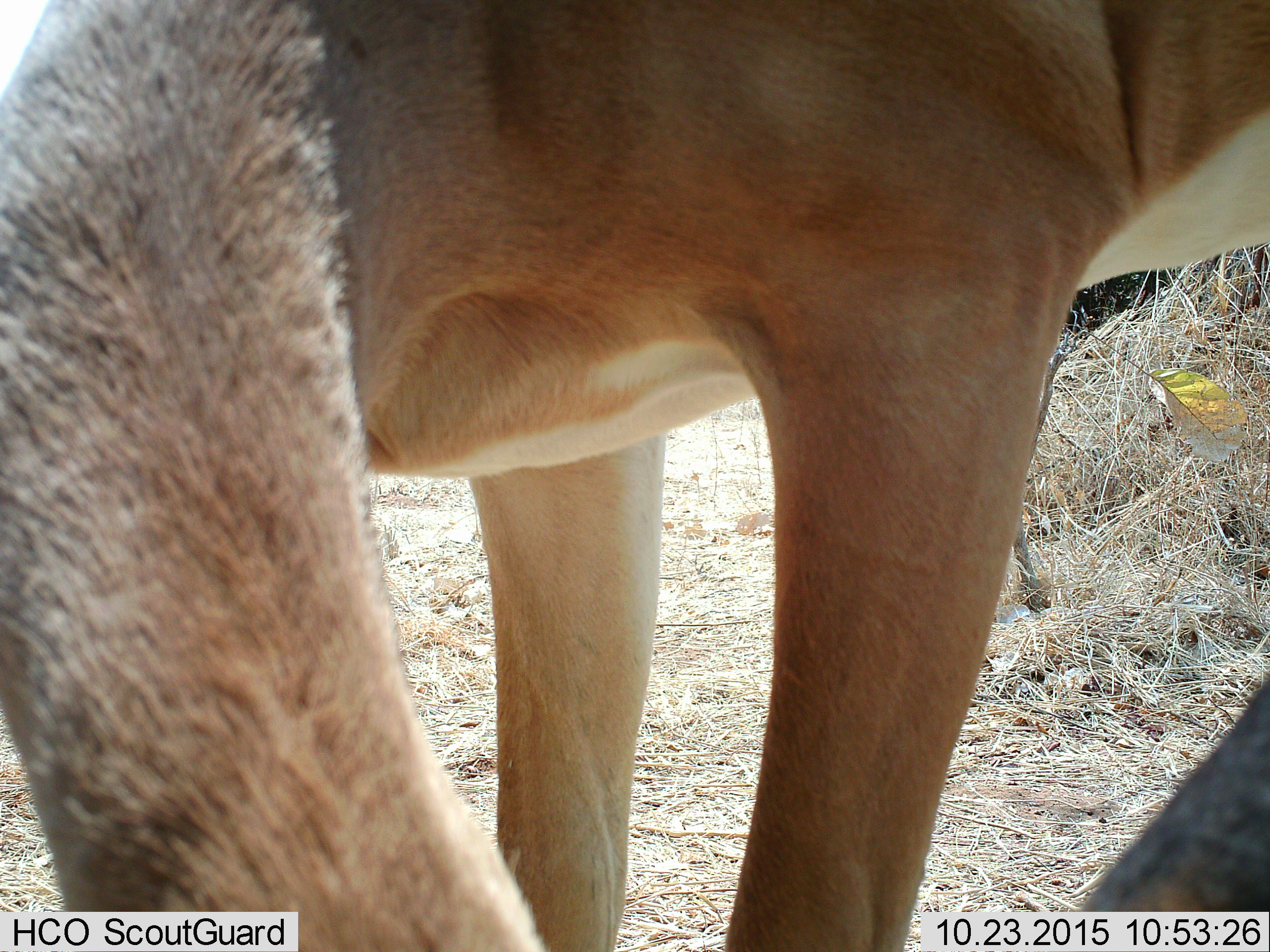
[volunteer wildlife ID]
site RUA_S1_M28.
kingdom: Animalia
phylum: Chordata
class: Mammalia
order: Artiodactyla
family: Bovidae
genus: Aepyceros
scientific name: Aepyceros melampus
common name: impala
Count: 1.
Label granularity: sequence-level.